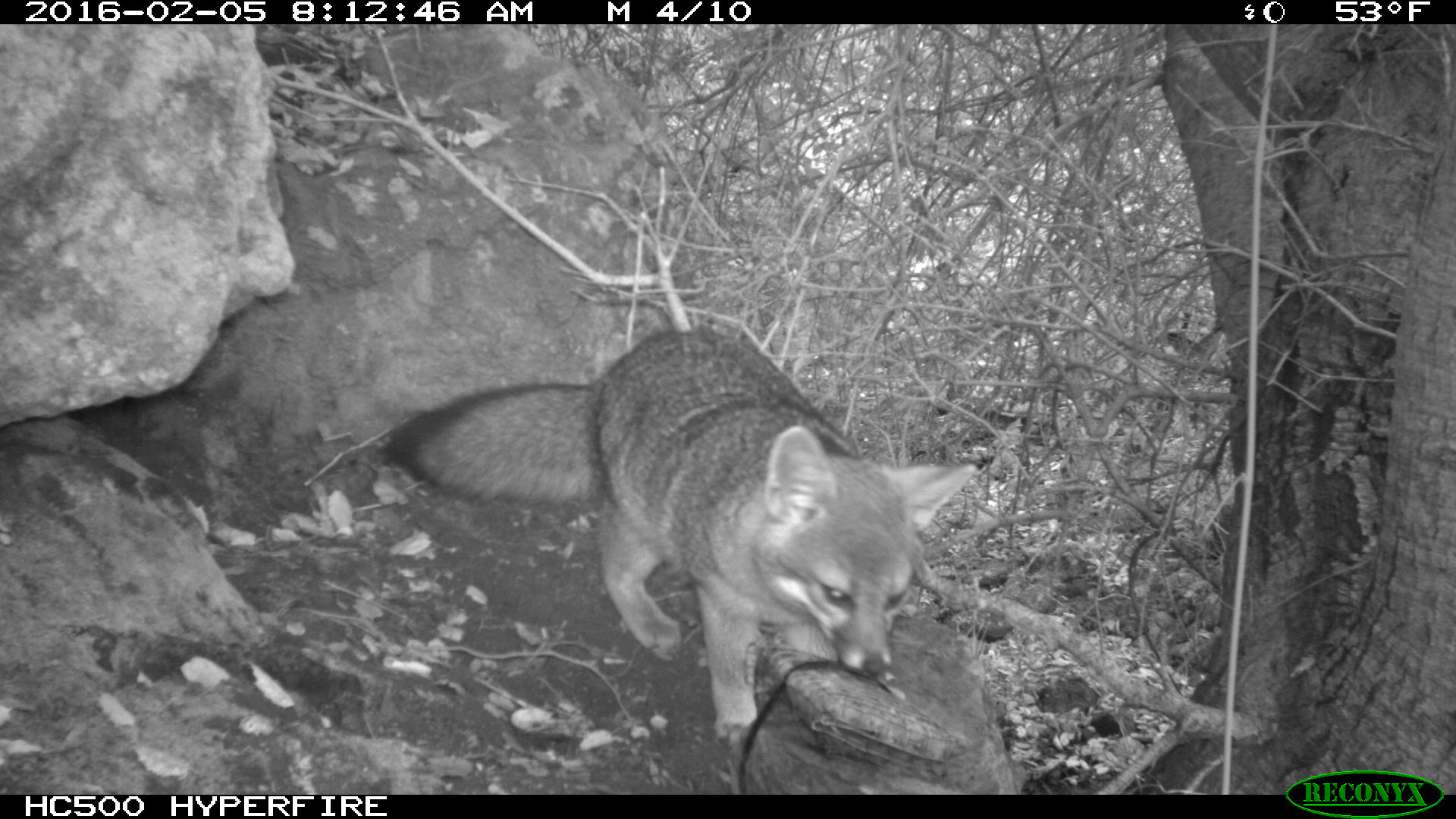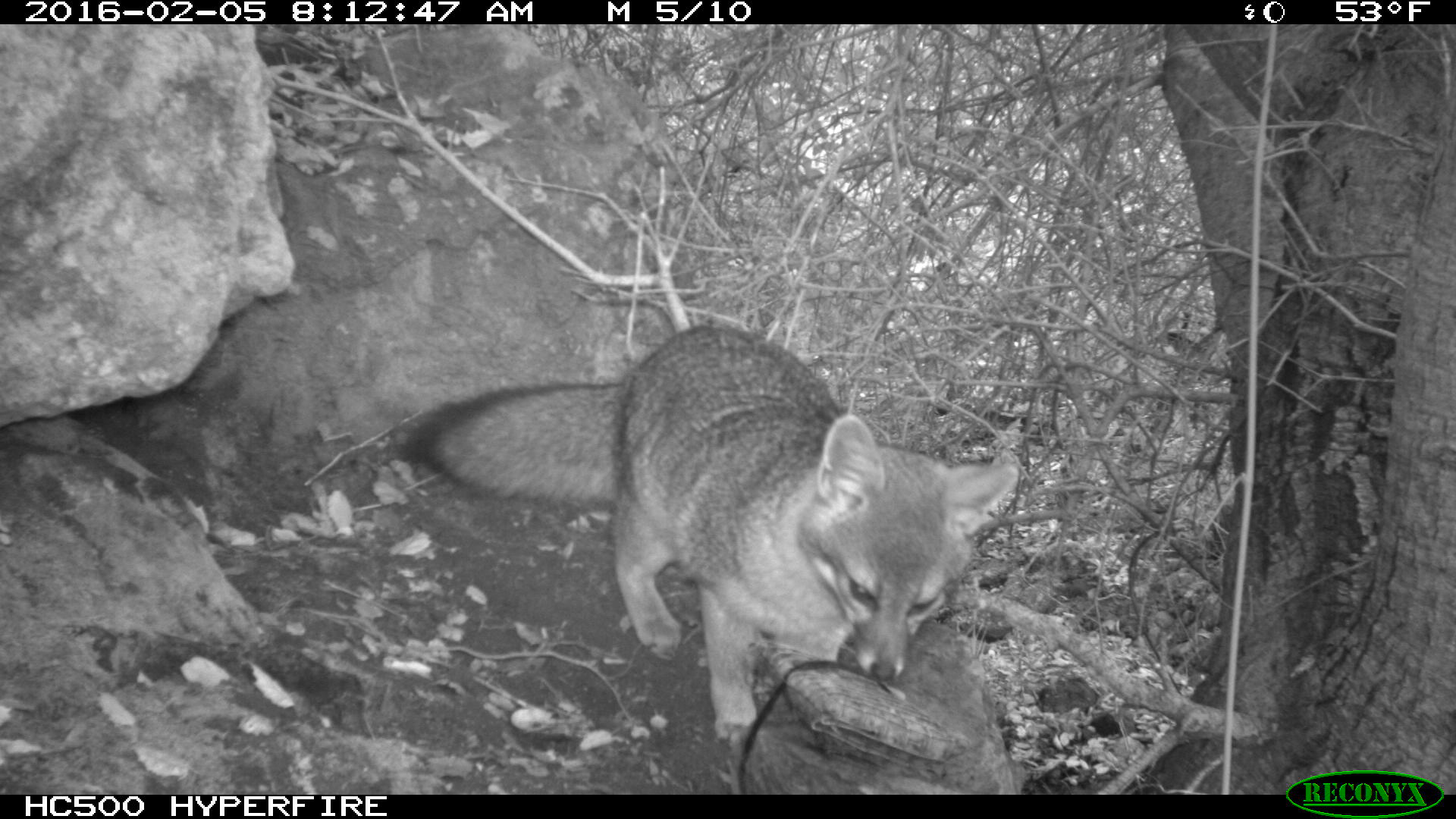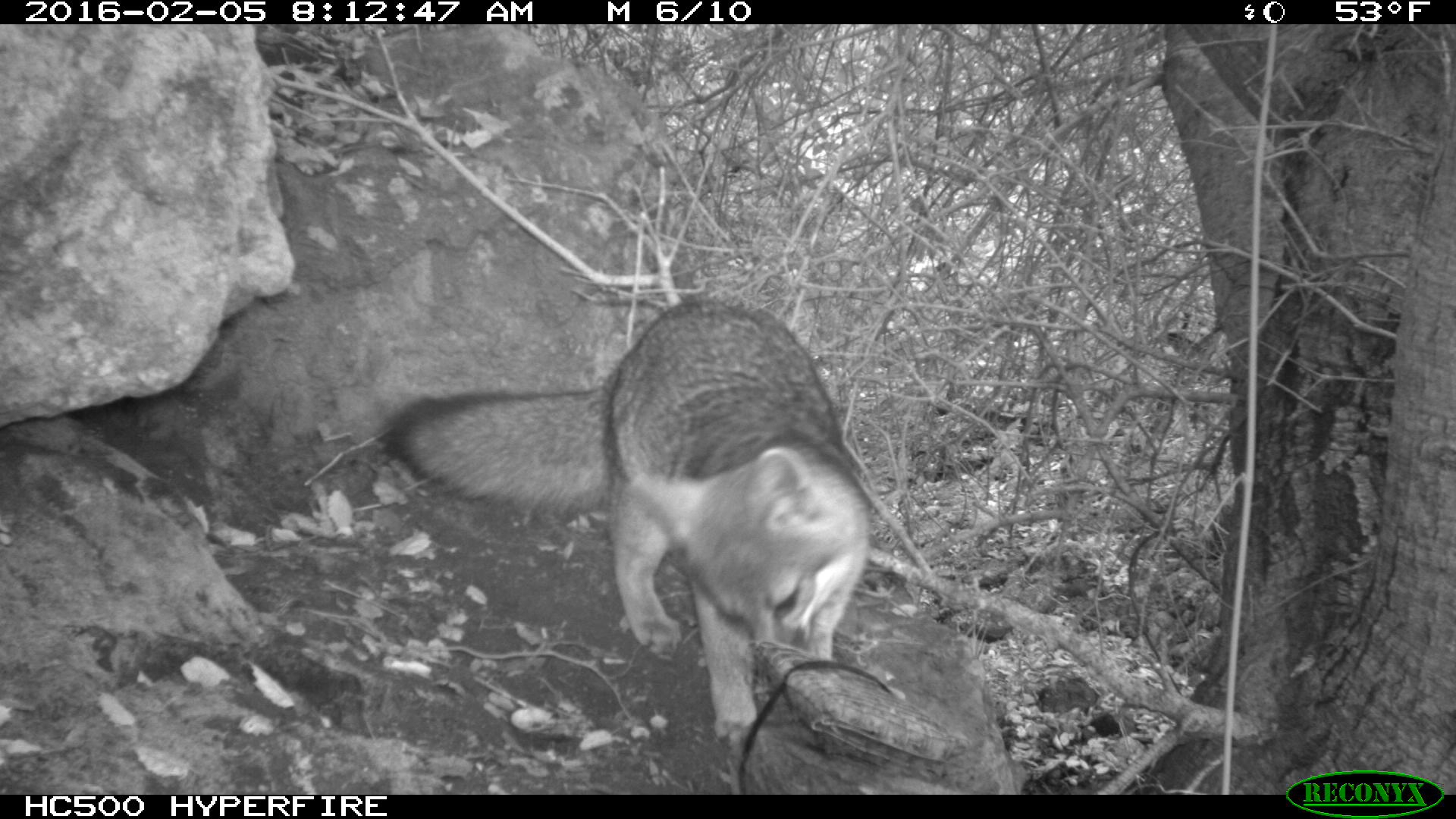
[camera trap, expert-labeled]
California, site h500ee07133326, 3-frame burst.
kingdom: Animalia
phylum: Chordata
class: Mammalia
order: Carnivora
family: Canidae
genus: Urocyon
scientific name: Urocyon littoralis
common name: island fox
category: fox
Fox (island fox) (Urocyon littoralis).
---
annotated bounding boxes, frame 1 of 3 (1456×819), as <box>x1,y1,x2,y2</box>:
fox: <box>378,328,978,749</box>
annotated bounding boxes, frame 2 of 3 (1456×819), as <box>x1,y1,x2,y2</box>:
fox: <box>406,324,1019,746</box>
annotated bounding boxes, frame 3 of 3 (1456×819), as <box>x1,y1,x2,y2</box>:
fox: <box>384,293,874,739</box>